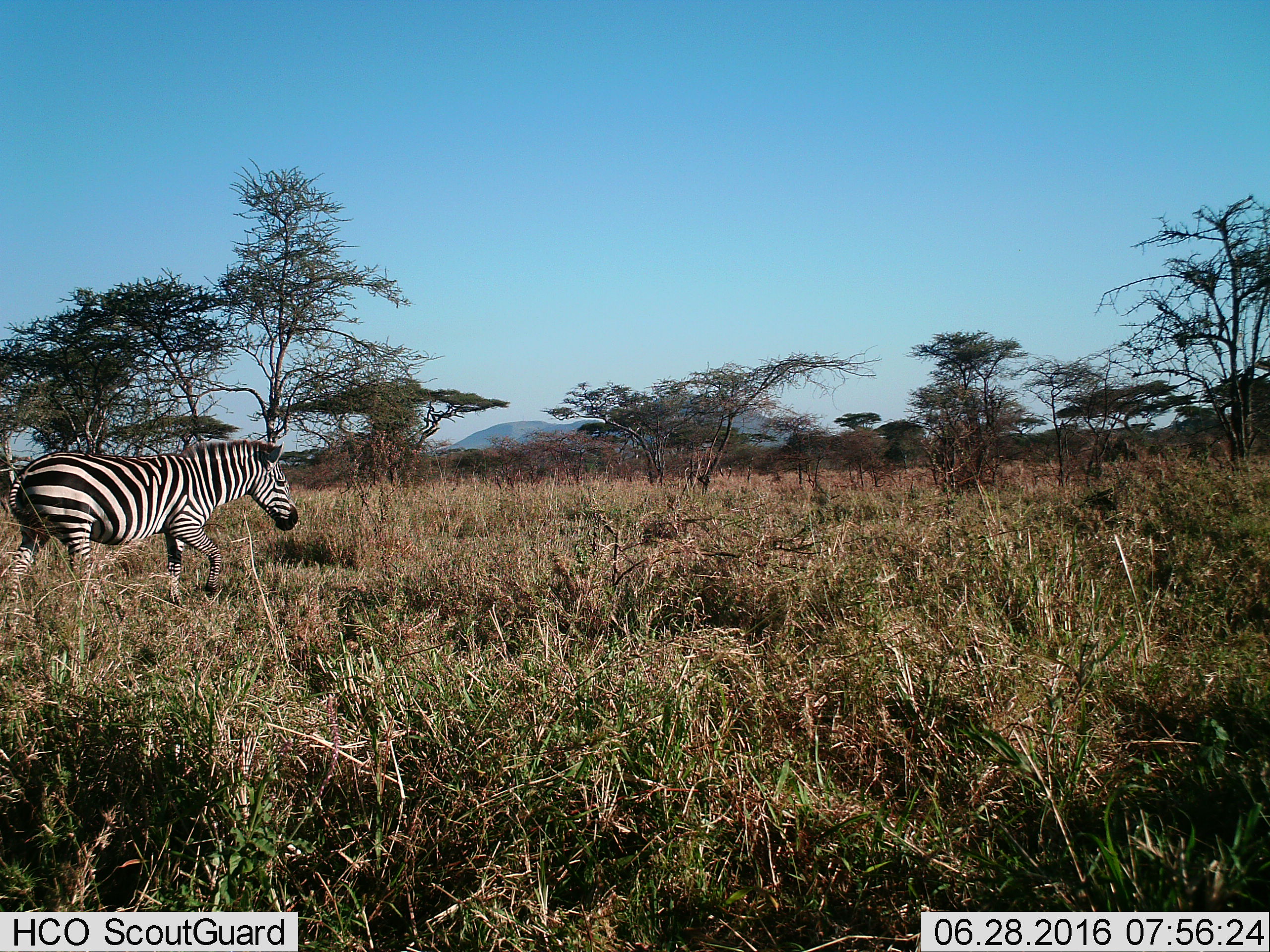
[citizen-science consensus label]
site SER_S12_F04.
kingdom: Animalia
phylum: Chordata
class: Mammalia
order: Perissodactyla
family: Equidae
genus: Equus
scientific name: Equus quagga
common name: plains zebra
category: zebraplains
Zebraplains (plains zebra) (Equus quagga), count 1. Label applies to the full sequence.